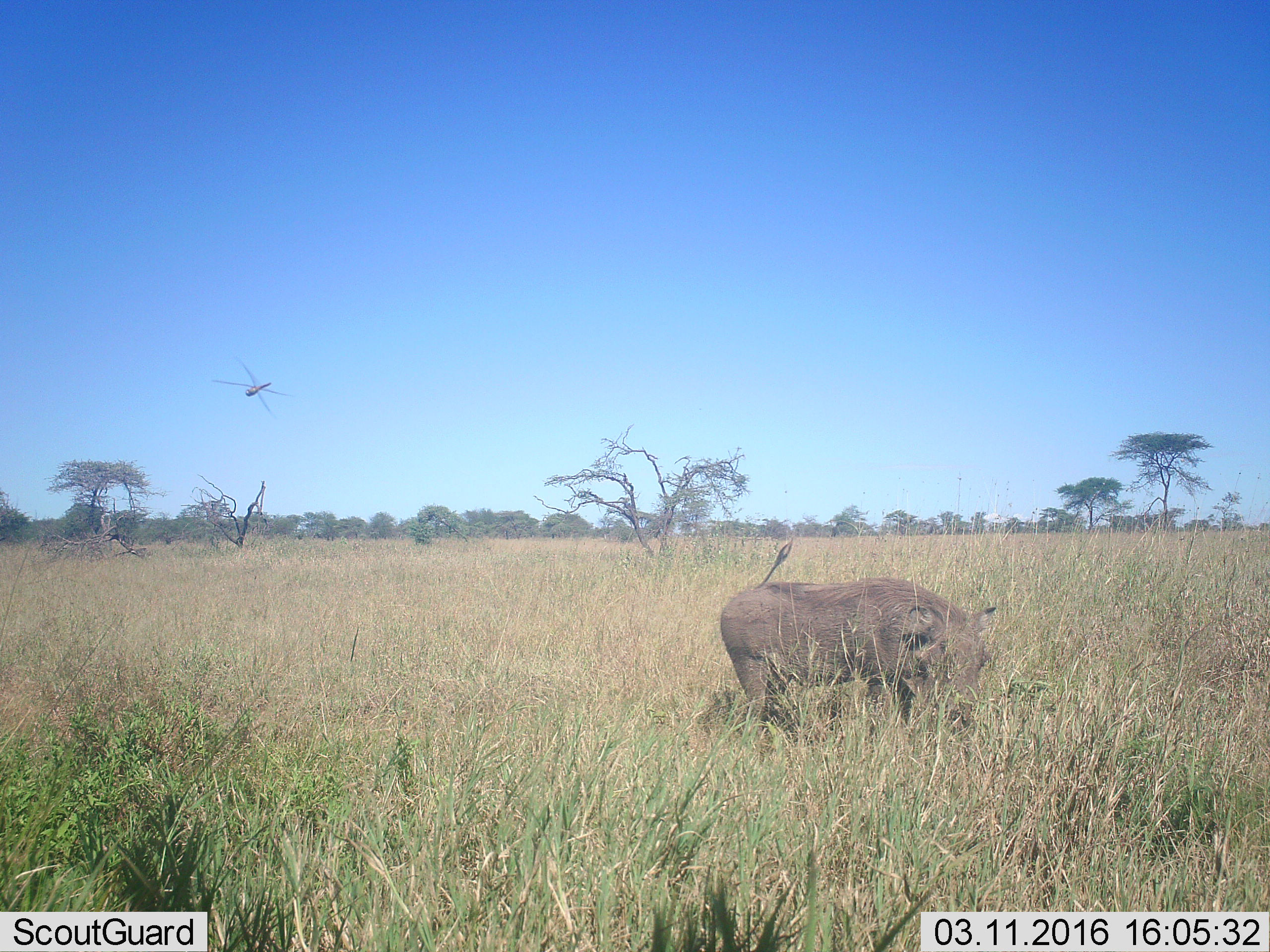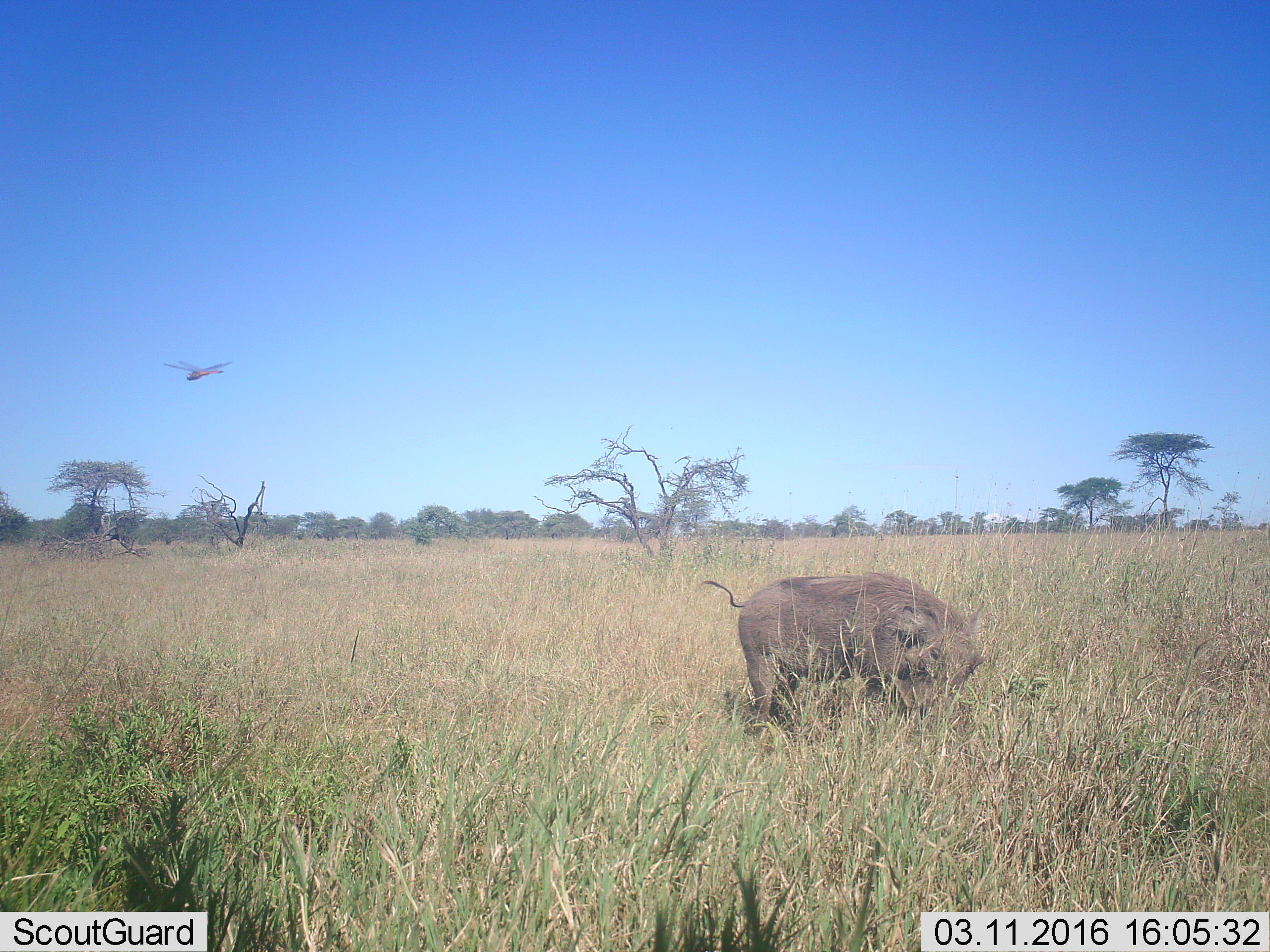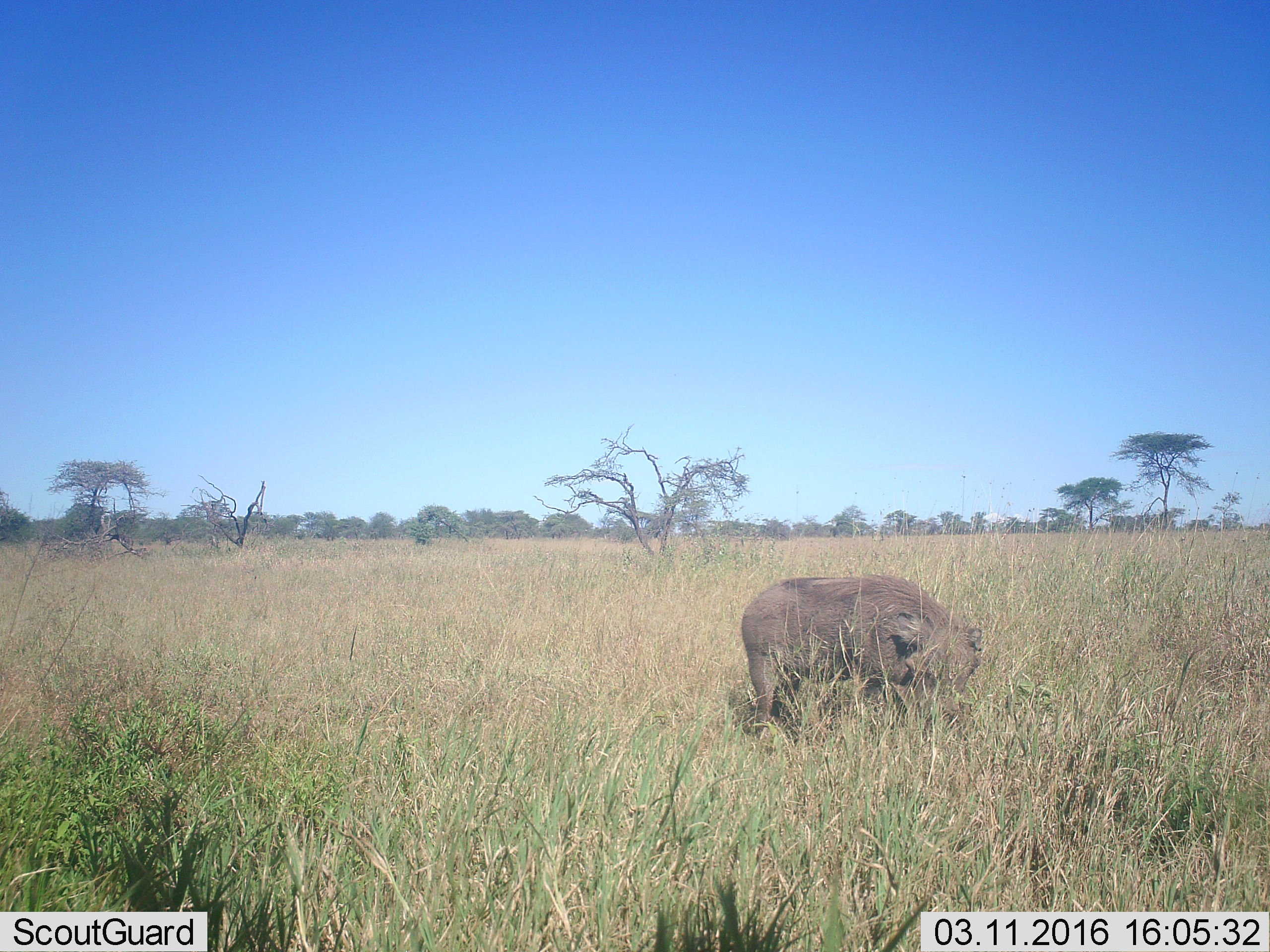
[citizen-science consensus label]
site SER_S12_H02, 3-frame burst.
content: unidentified animal